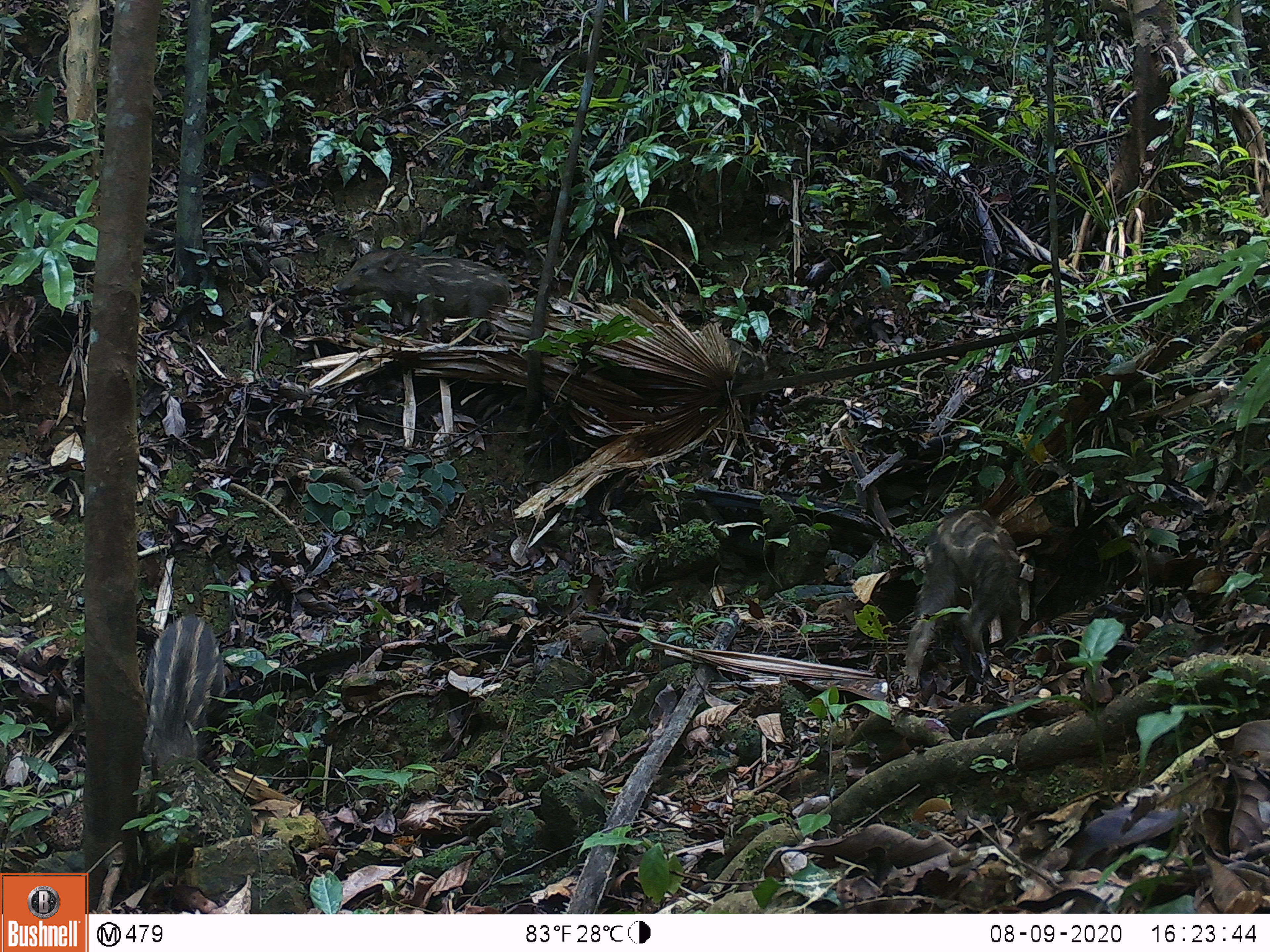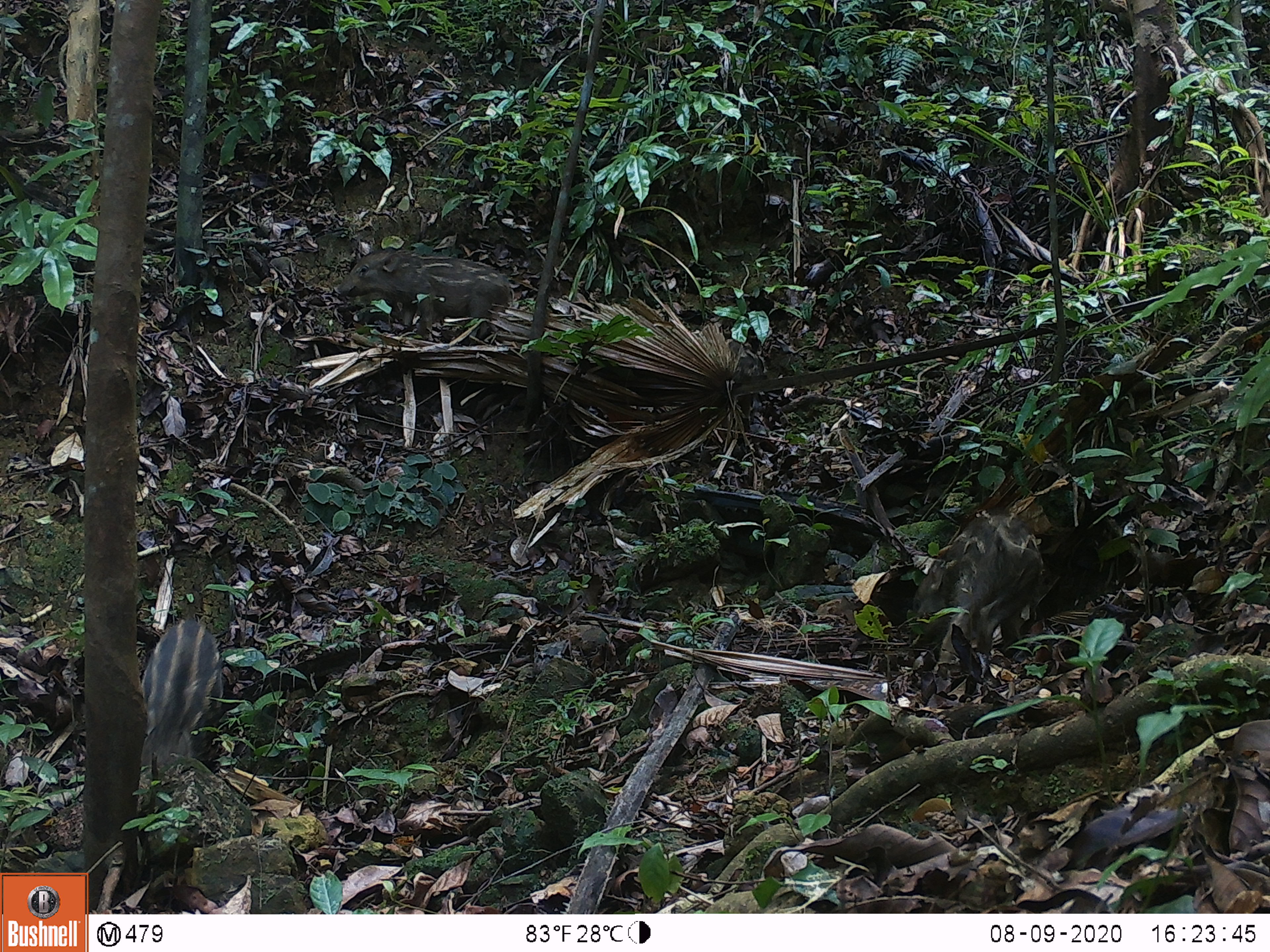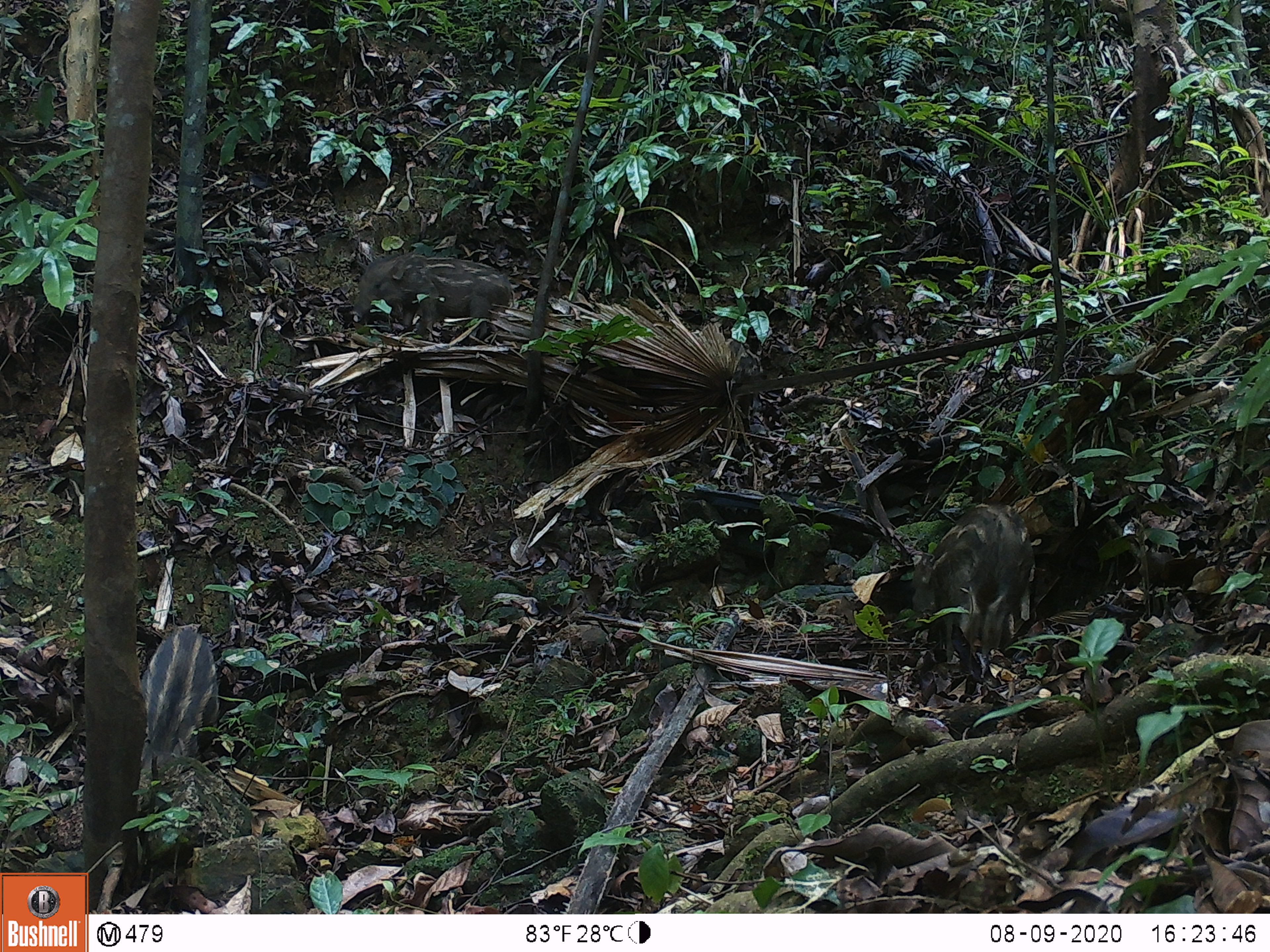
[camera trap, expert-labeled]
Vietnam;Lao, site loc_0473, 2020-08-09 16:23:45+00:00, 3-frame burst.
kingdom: Animalia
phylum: Chordata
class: Mammalia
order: Artiodactyla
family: Suidae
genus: Sus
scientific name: Sus scrofa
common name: eurasian wild pig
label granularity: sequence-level